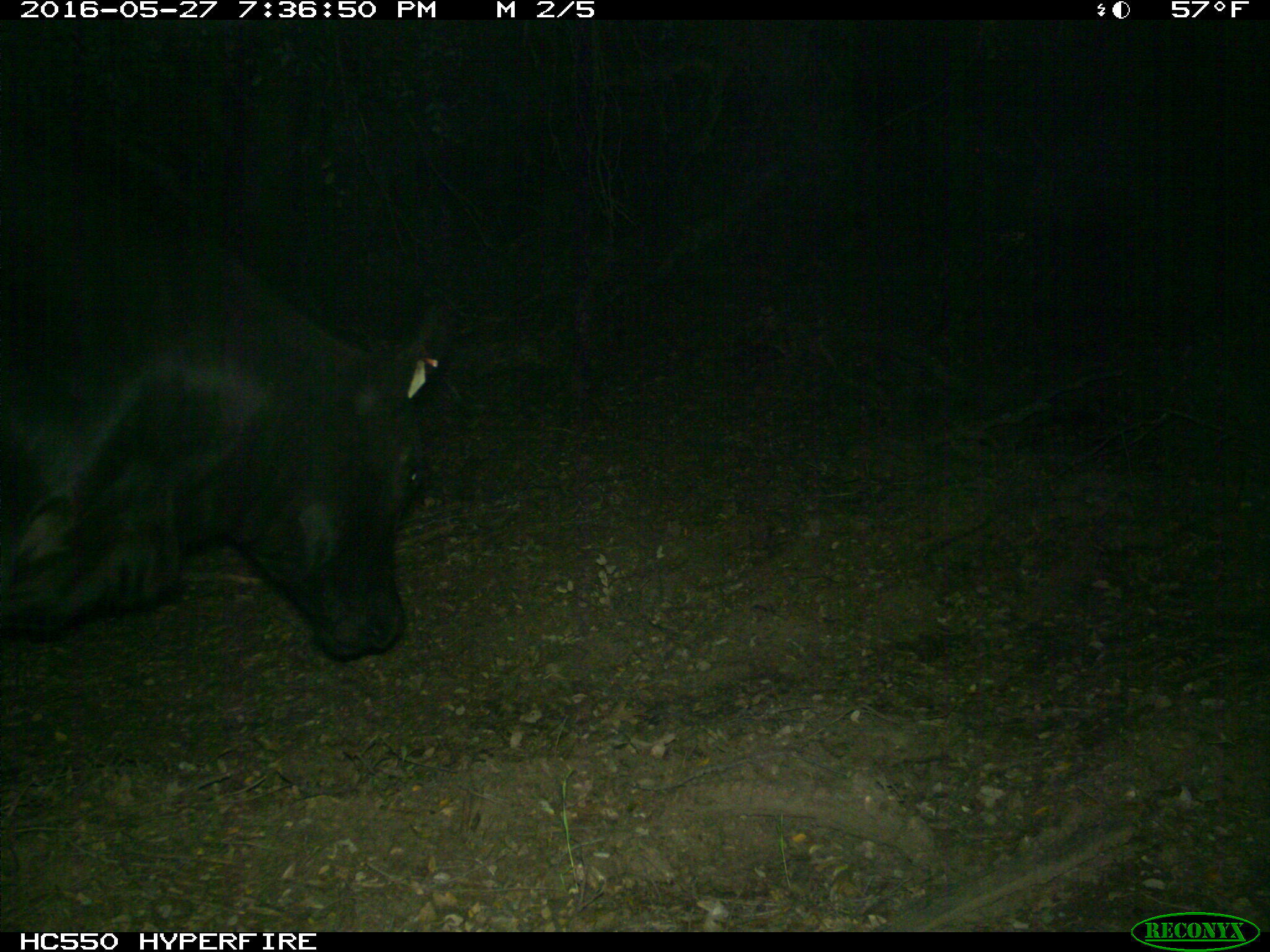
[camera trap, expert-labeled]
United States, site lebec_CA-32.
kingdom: Animalia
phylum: Chordata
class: Mammalia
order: Artiodactyla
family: Bovidae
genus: Bos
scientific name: Bos taurus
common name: domestic cow